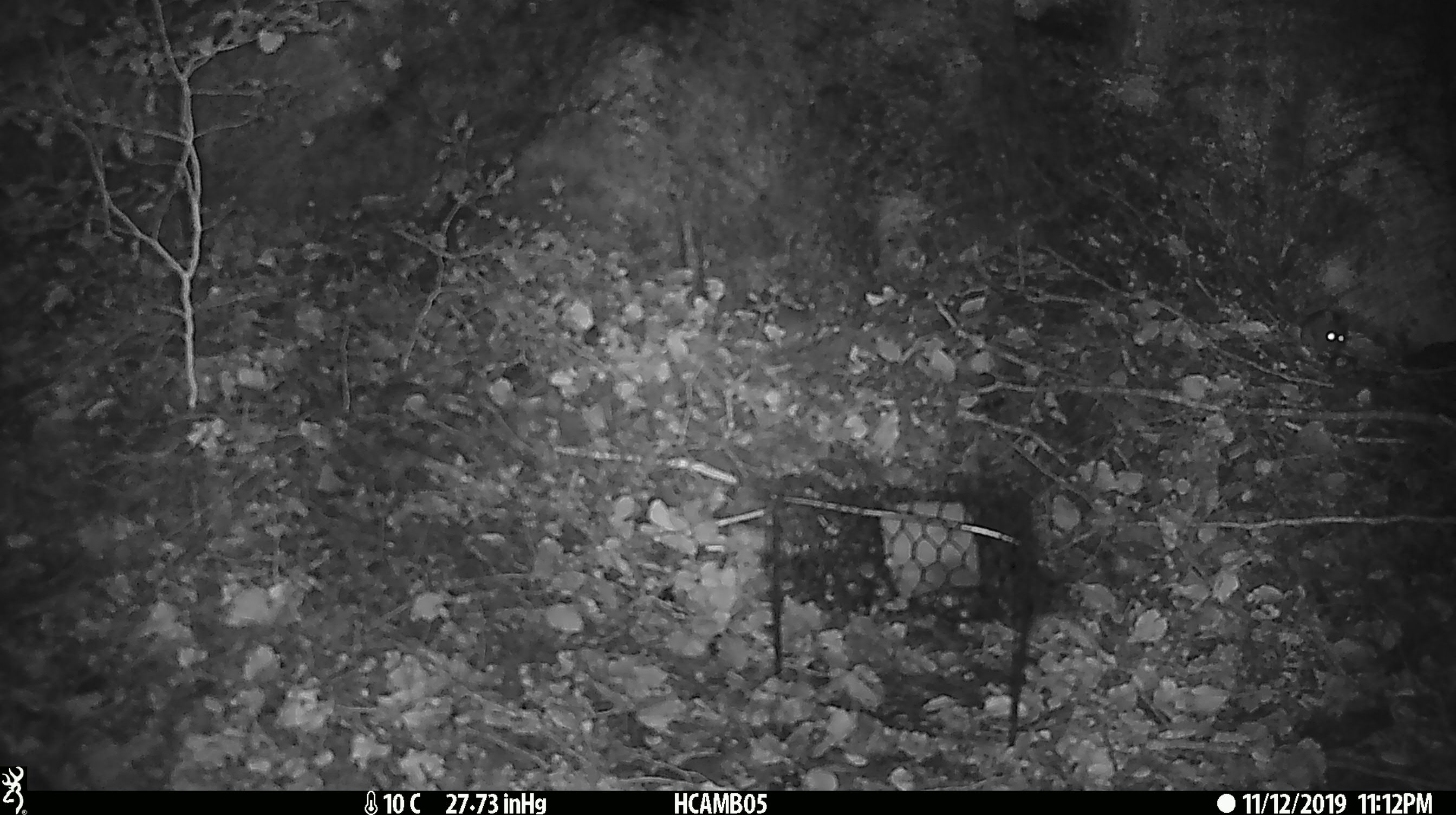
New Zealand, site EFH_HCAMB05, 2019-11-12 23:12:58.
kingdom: Animalia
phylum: Chordata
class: Mammalia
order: Rodentia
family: Muridae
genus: Mus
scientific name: Mus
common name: mouse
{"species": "mouse (Mus)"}